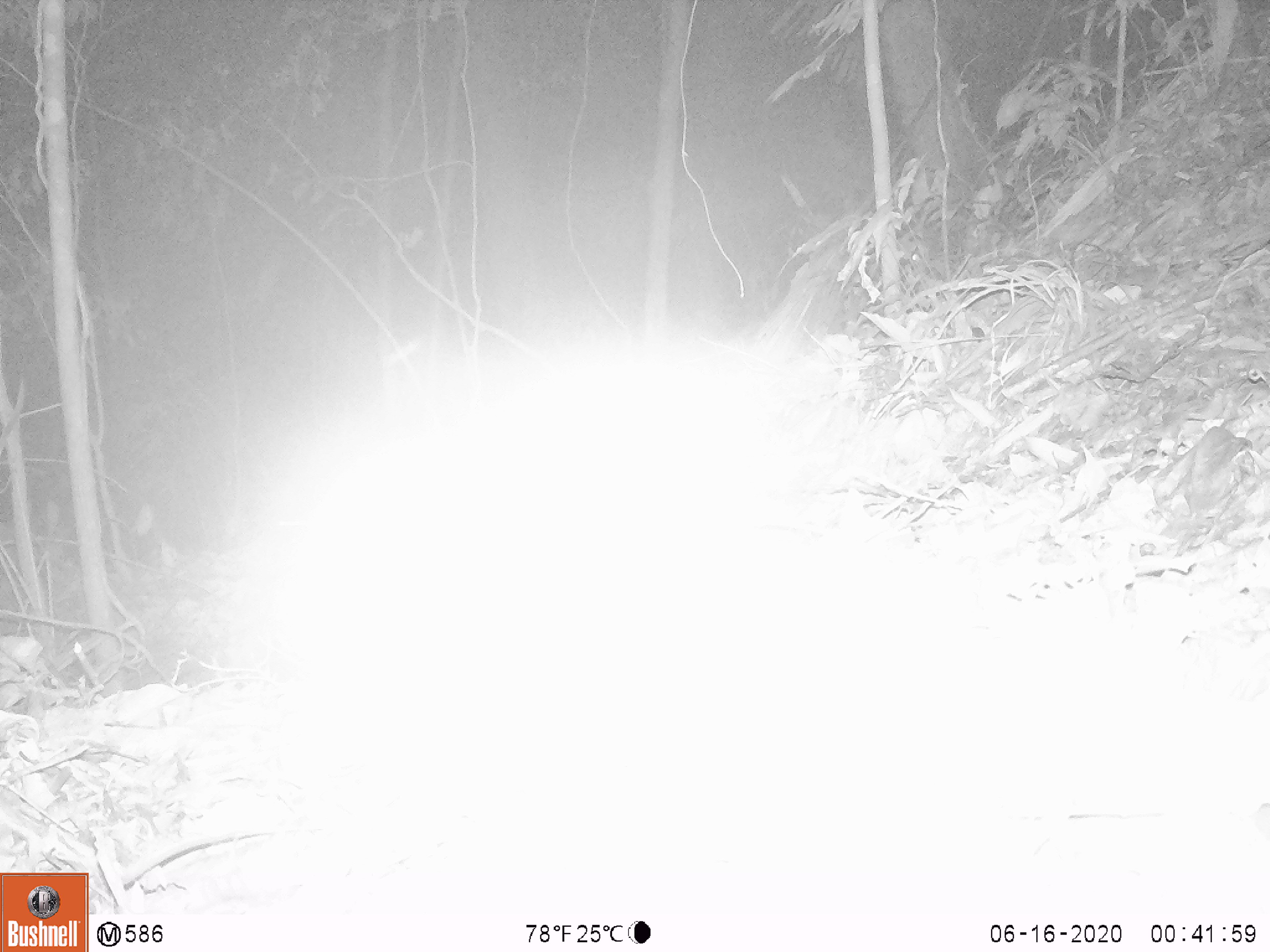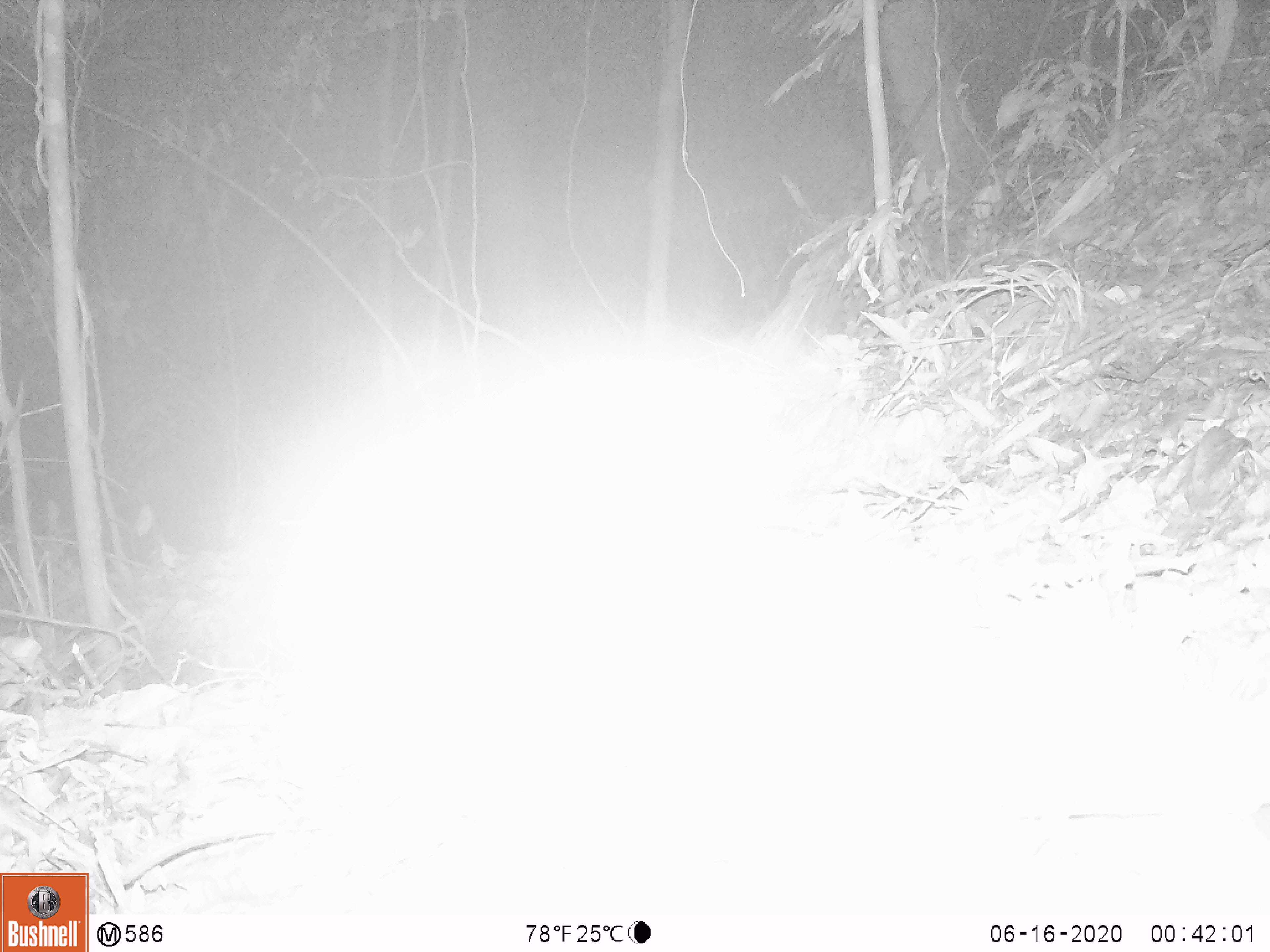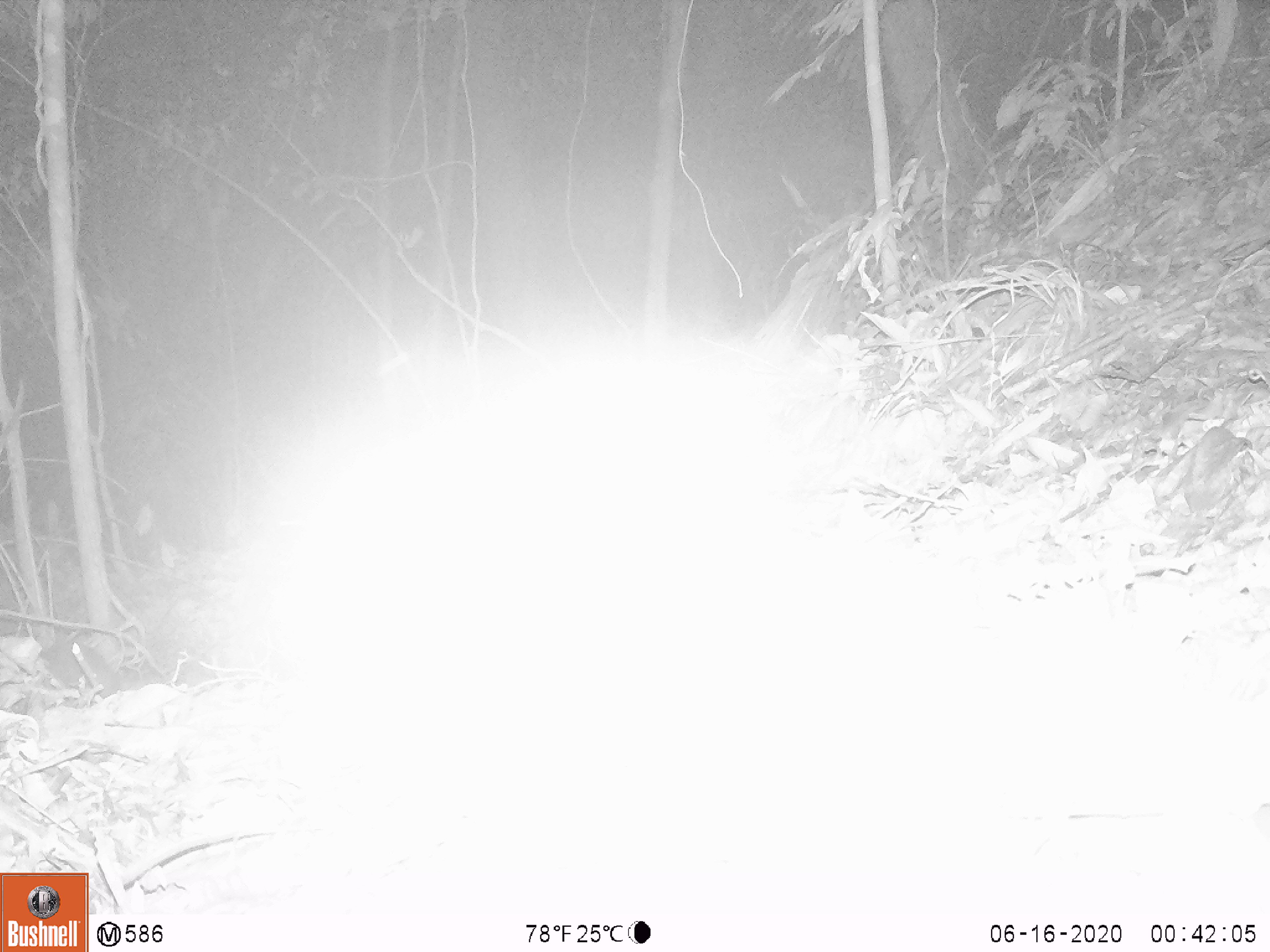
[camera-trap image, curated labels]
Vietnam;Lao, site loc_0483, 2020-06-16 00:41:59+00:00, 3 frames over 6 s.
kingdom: Animalia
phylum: Chordata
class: Mammalia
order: Carnivora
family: Mustelidae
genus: Melogale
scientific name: Melogale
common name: ferret badger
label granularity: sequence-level